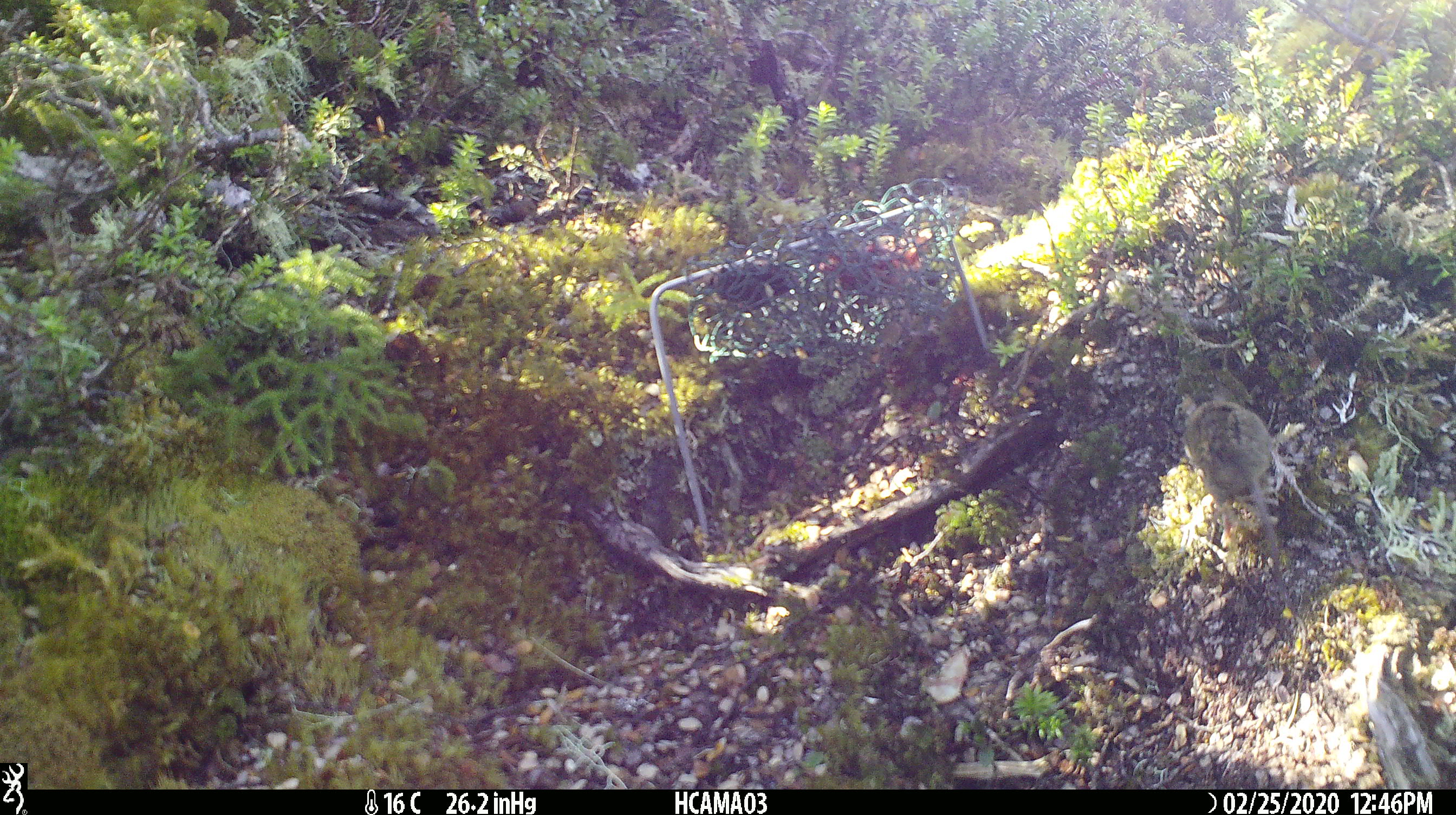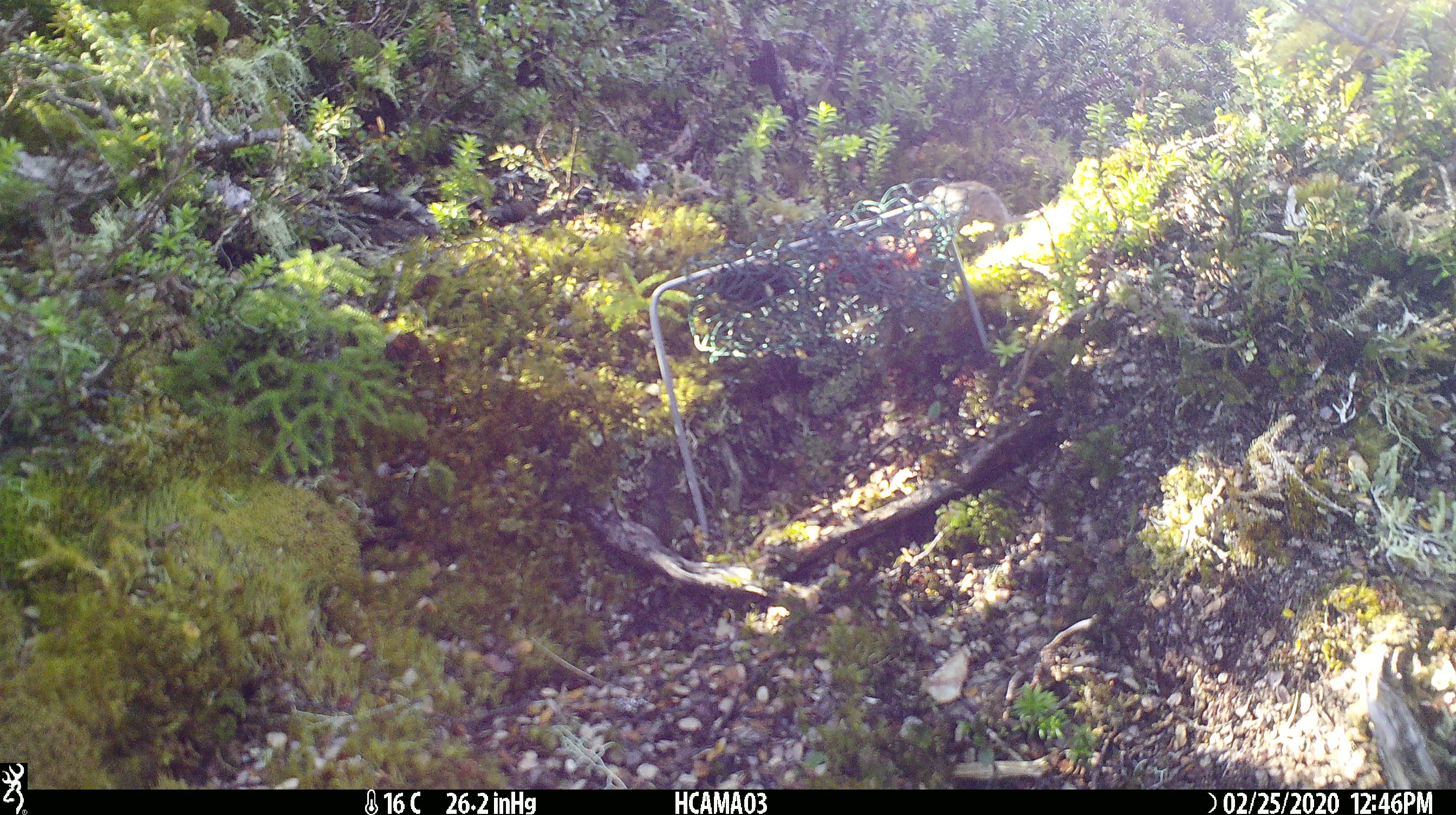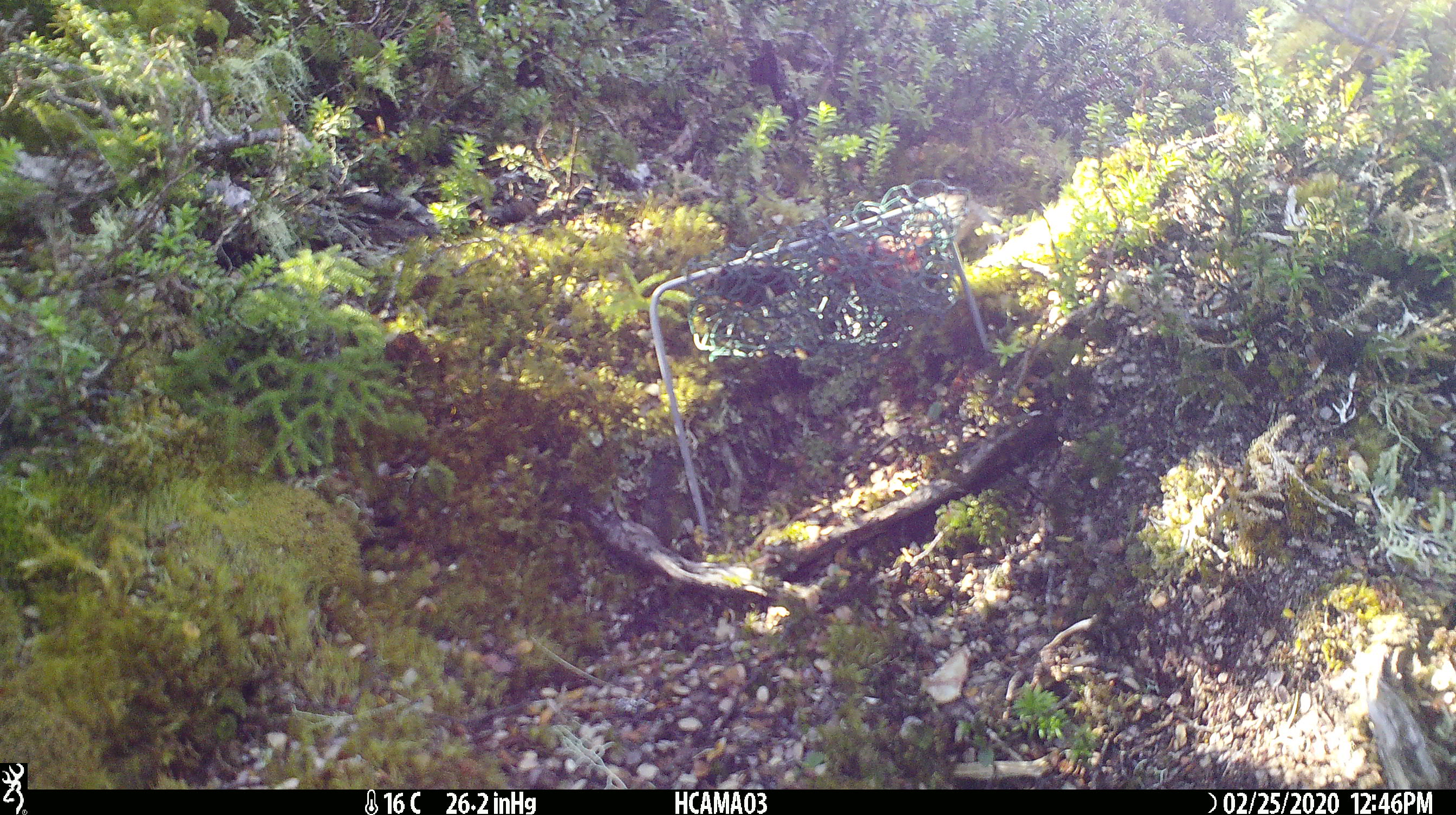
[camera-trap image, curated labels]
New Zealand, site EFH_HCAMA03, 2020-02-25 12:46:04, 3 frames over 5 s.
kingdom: Animalia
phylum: Chordata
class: Mammalia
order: Rodentia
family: Muridae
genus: Mus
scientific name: Mus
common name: mouse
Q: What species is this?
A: Mouse (Mus).